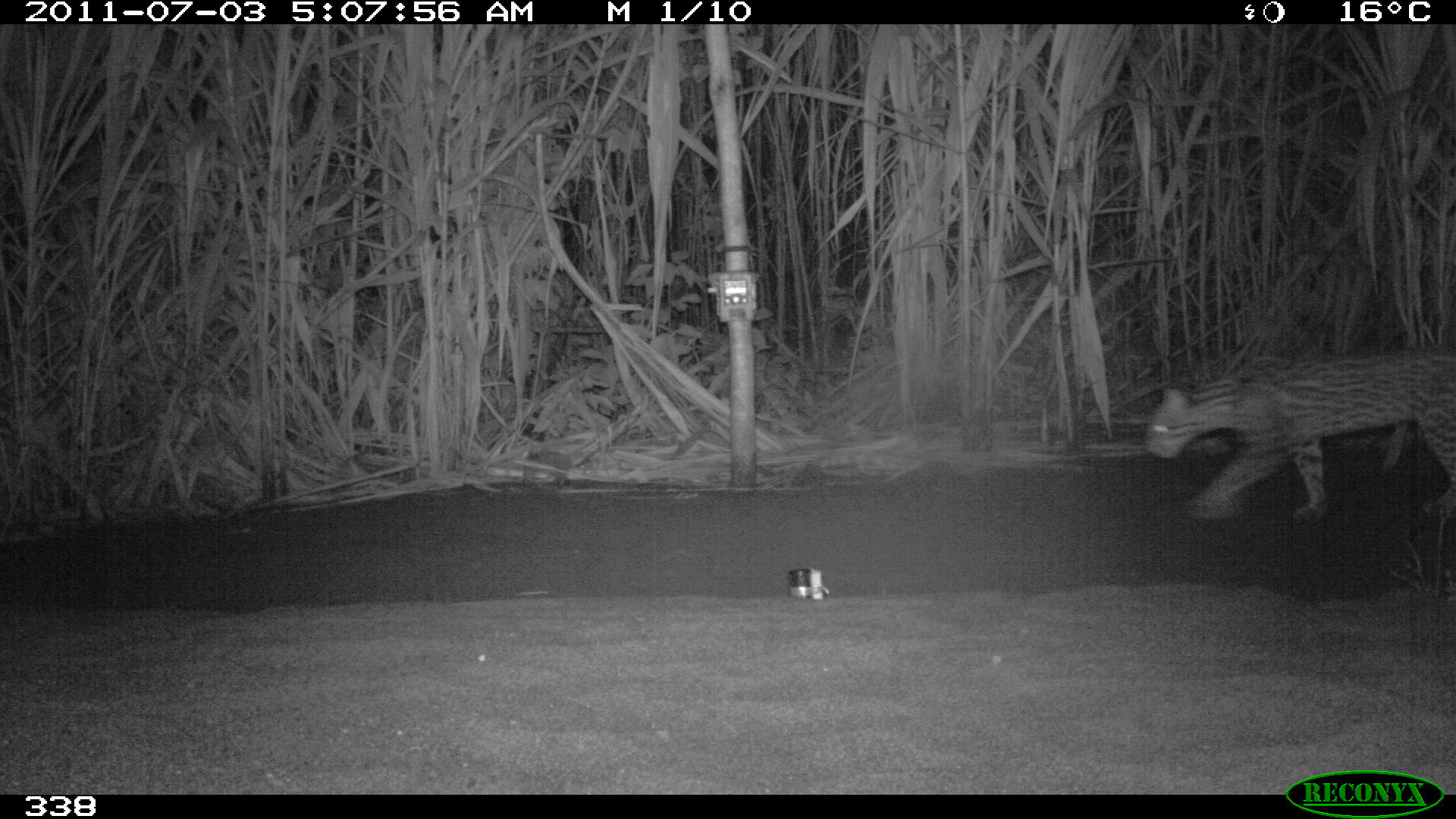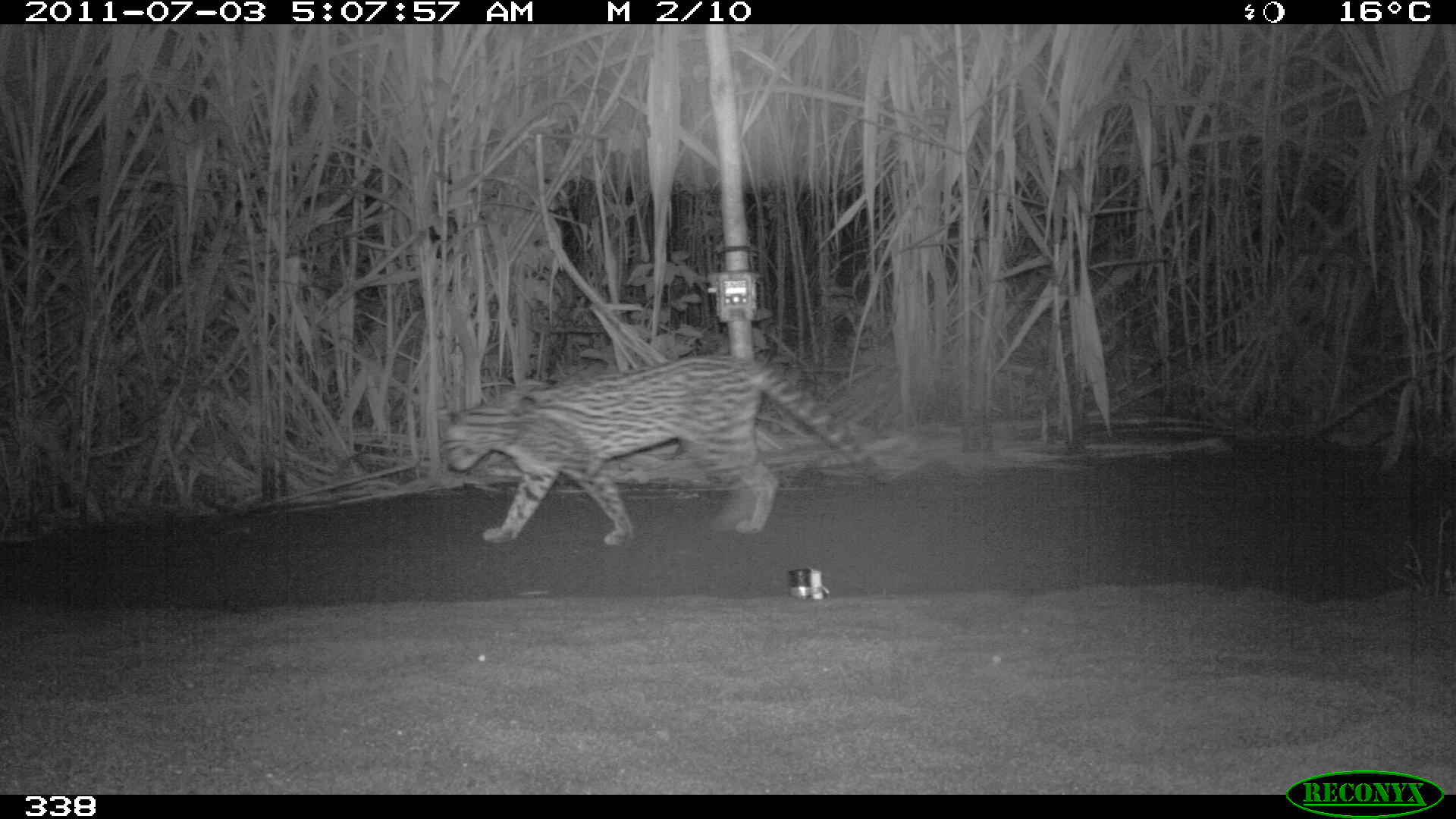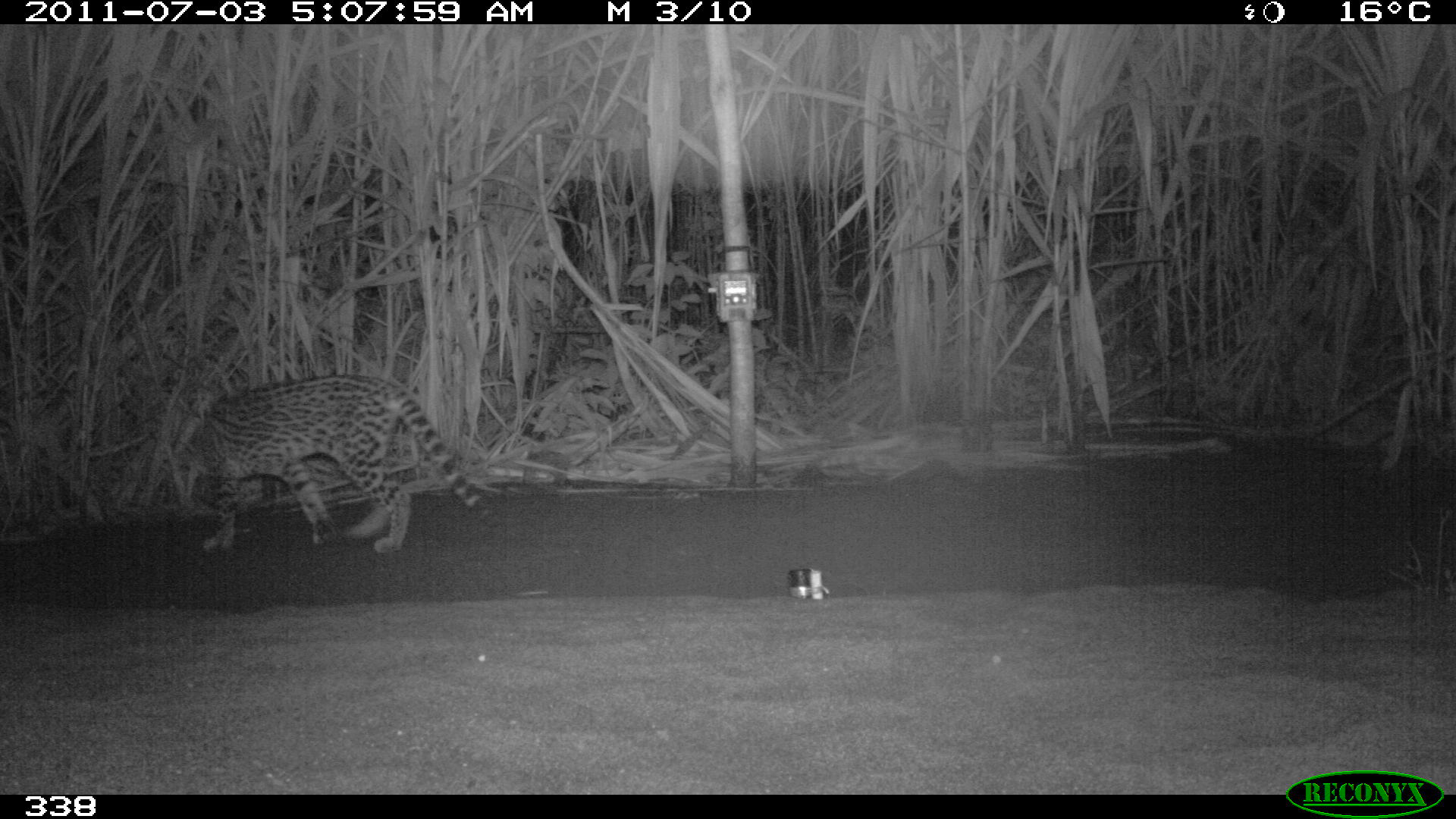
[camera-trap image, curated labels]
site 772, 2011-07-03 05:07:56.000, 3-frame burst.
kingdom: Animalia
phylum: Chordata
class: Mammalia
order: Carnivora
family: Felidae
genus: Leopardus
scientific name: Leopardus pardalis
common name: ocelot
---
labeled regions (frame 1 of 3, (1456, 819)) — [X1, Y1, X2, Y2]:
leopardus pardalis: [1141, 341, 1456, 523]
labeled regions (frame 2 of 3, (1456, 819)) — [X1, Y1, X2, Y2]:
leopardus pardalis: [437, 356, 898, 546]